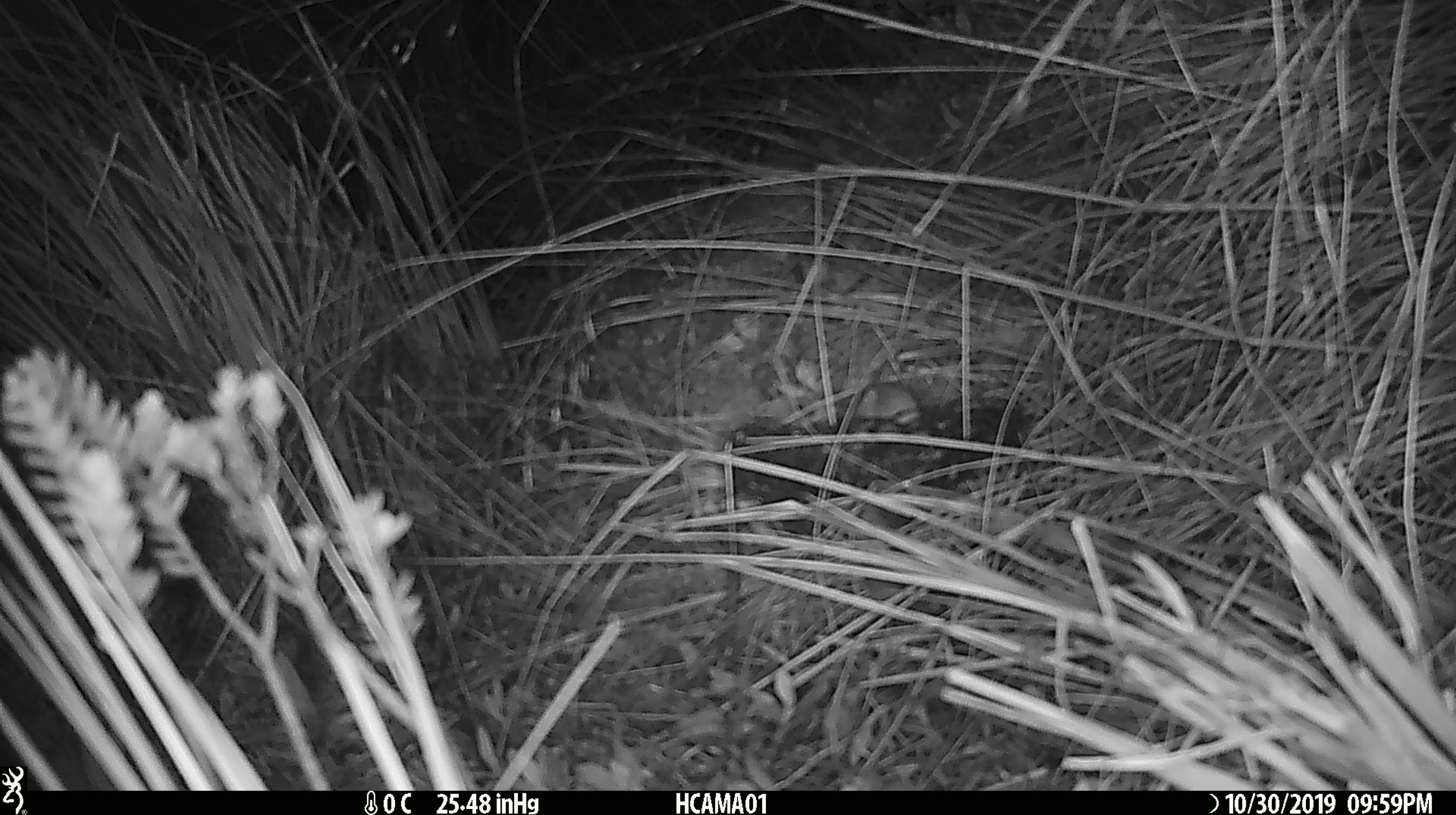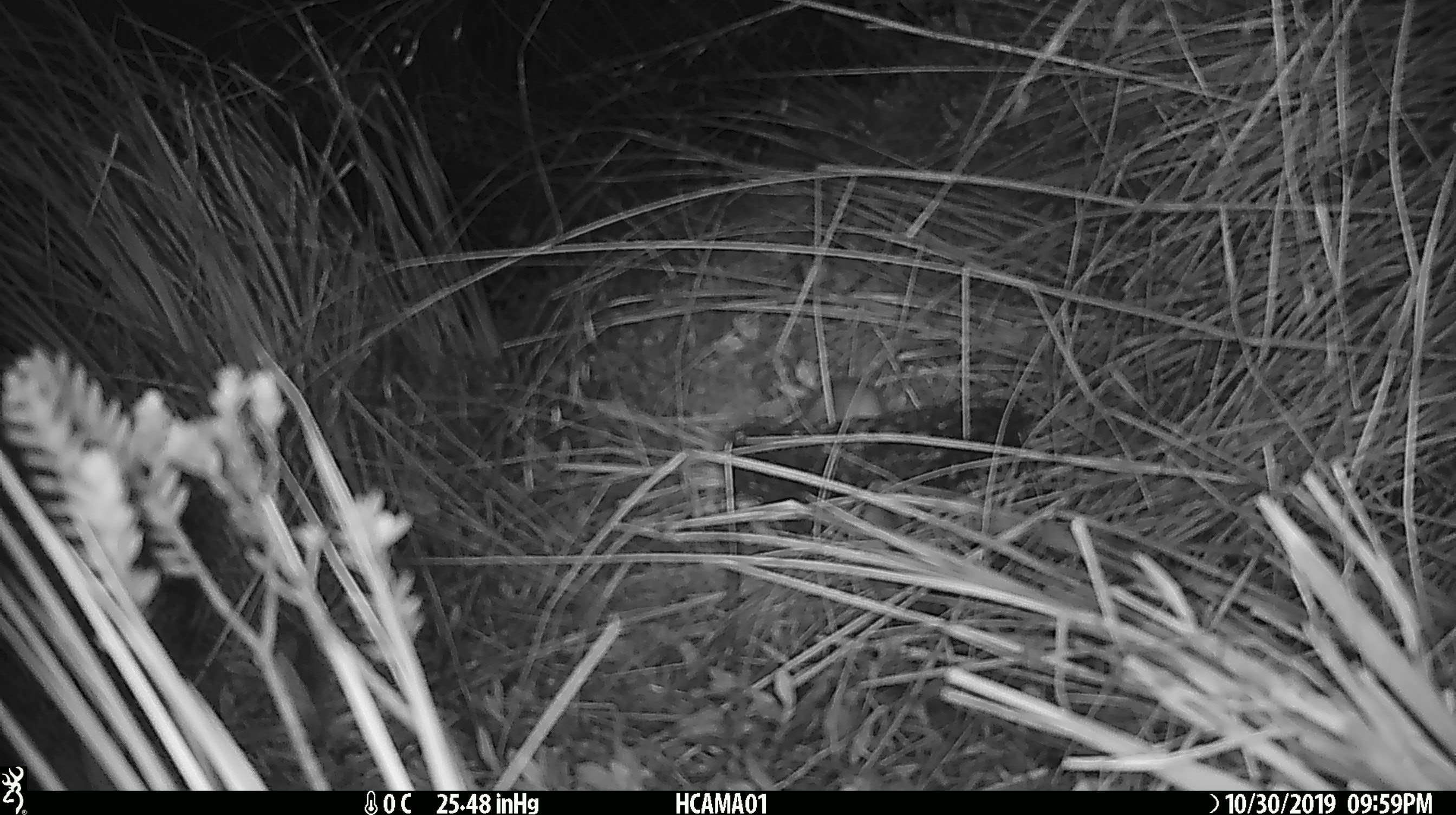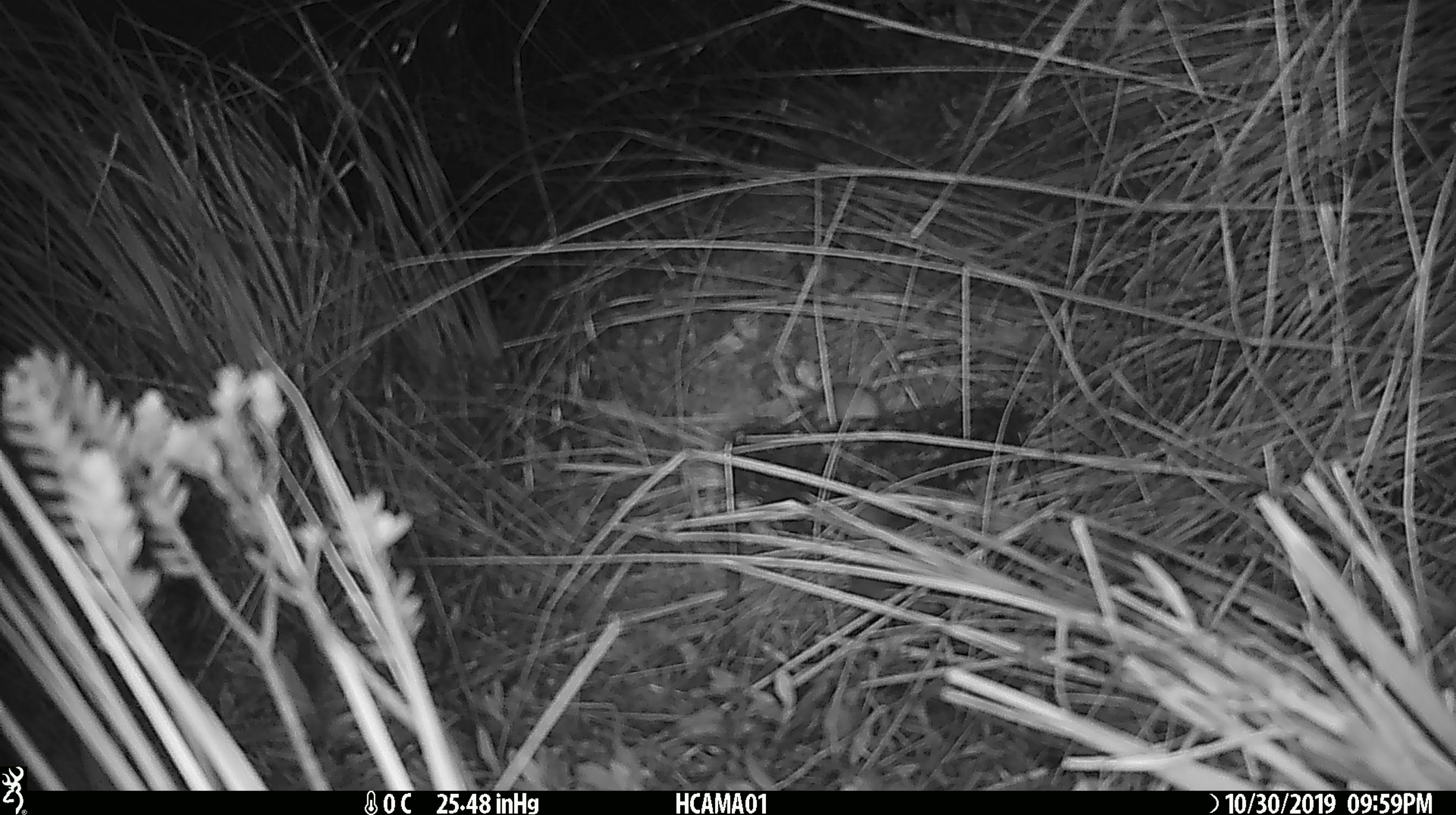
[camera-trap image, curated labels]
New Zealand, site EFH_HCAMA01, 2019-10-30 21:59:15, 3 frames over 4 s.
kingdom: Animalia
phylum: Chordata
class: Mammalia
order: Rodentia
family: Muridae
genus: Mus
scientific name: Mus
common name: mouse